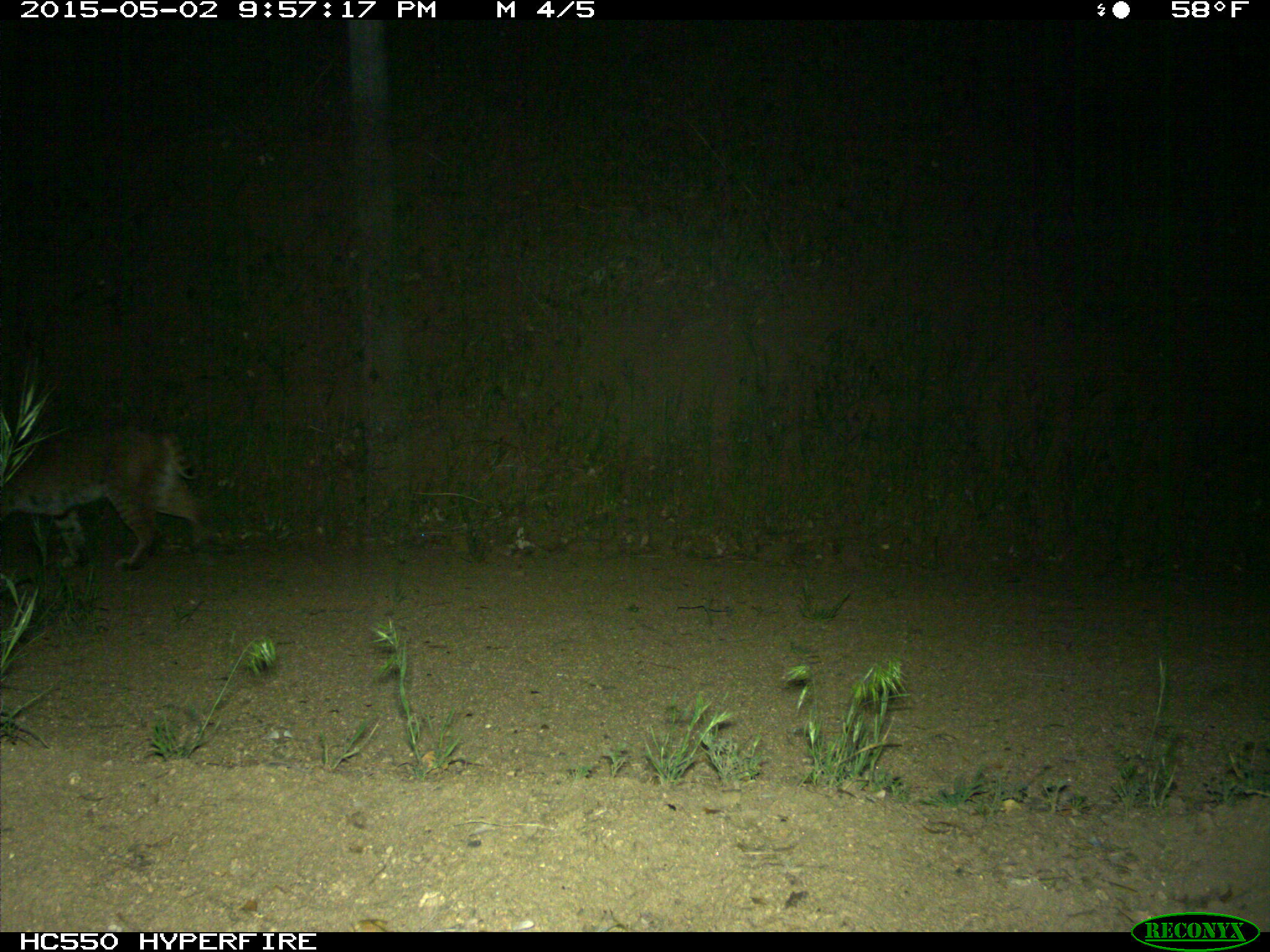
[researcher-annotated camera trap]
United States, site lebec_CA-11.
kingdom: Animalia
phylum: Chordata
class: Mammalia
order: Carnivora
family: Felidae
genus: Lynx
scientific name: Lynx rufus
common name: bobcat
Lynx rufus (bobcat).